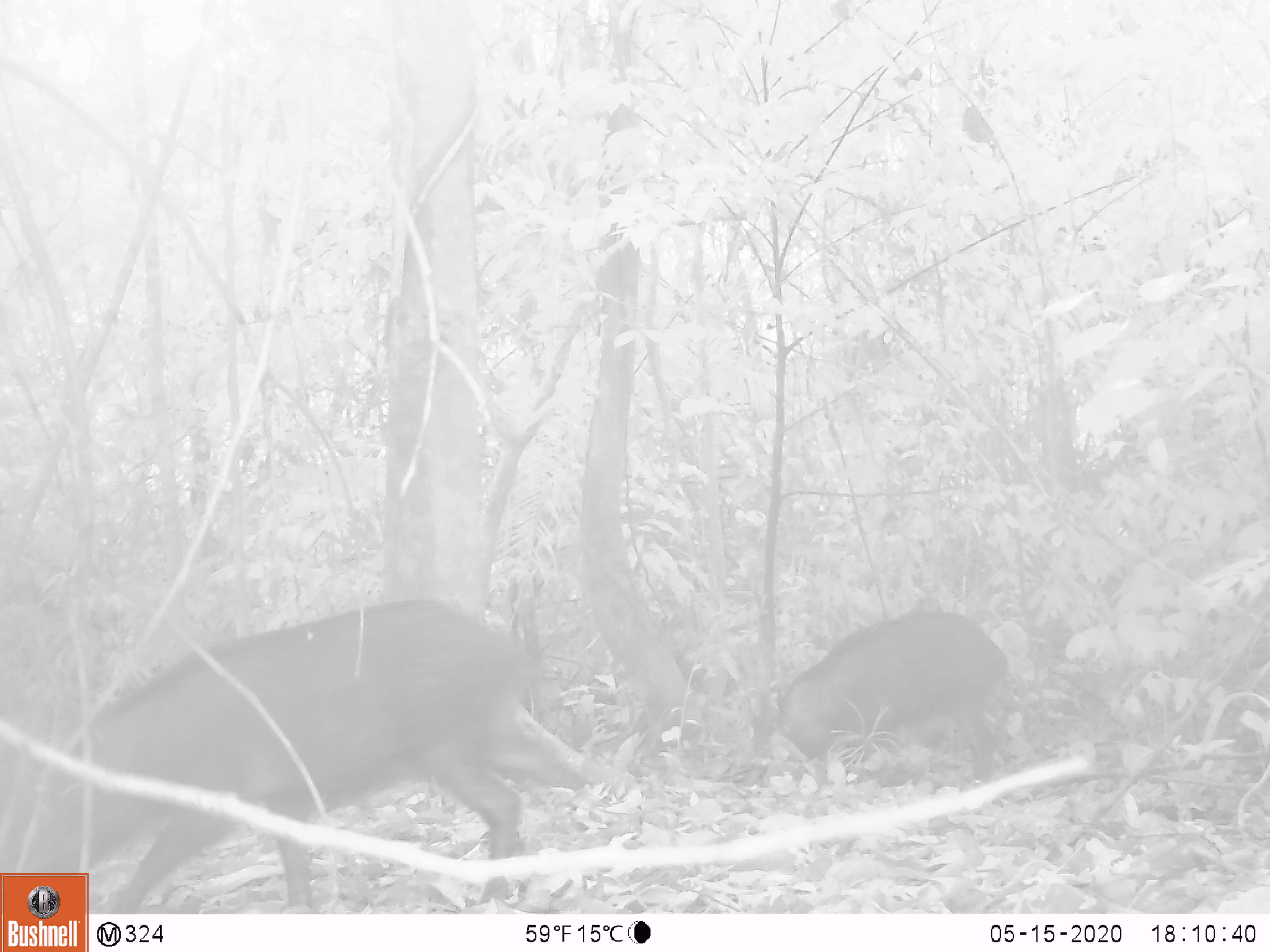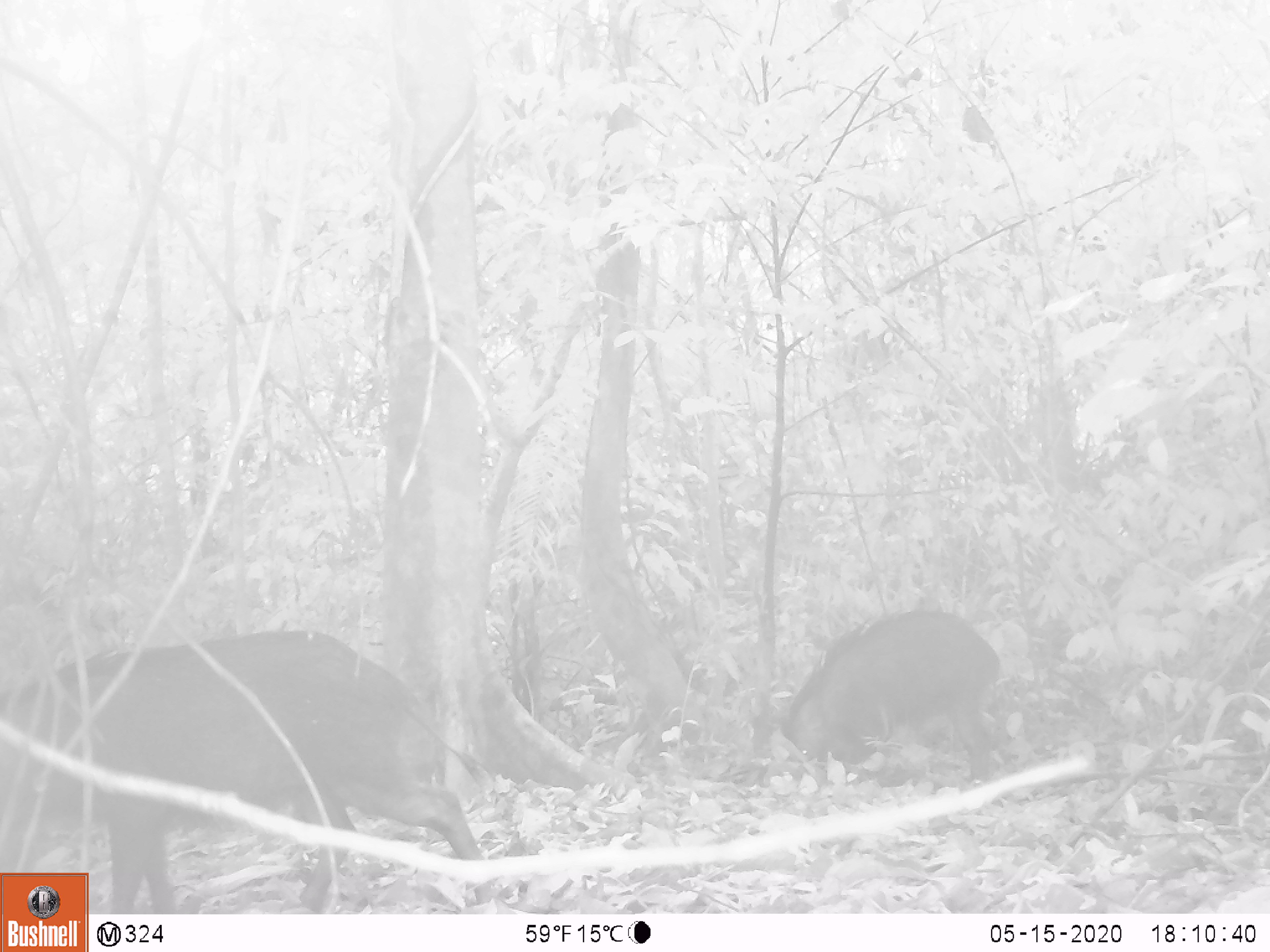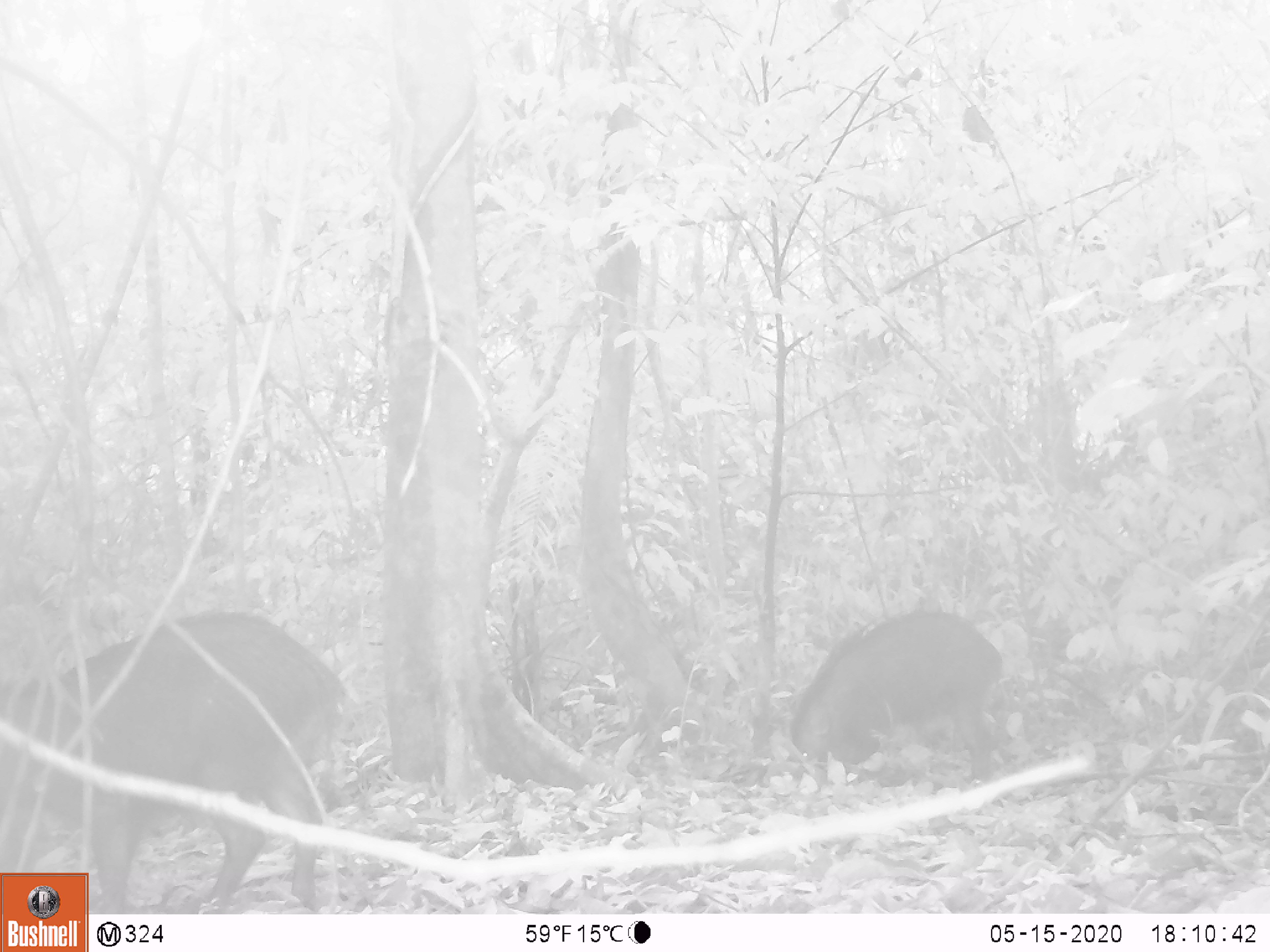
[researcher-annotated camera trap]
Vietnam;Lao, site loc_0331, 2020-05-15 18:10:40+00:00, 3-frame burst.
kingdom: Animalia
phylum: Chordata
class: Mammalia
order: Artiodactyla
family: Suidae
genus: Sus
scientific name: Sus scrofa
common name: eurasian wild pig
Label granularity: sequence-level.